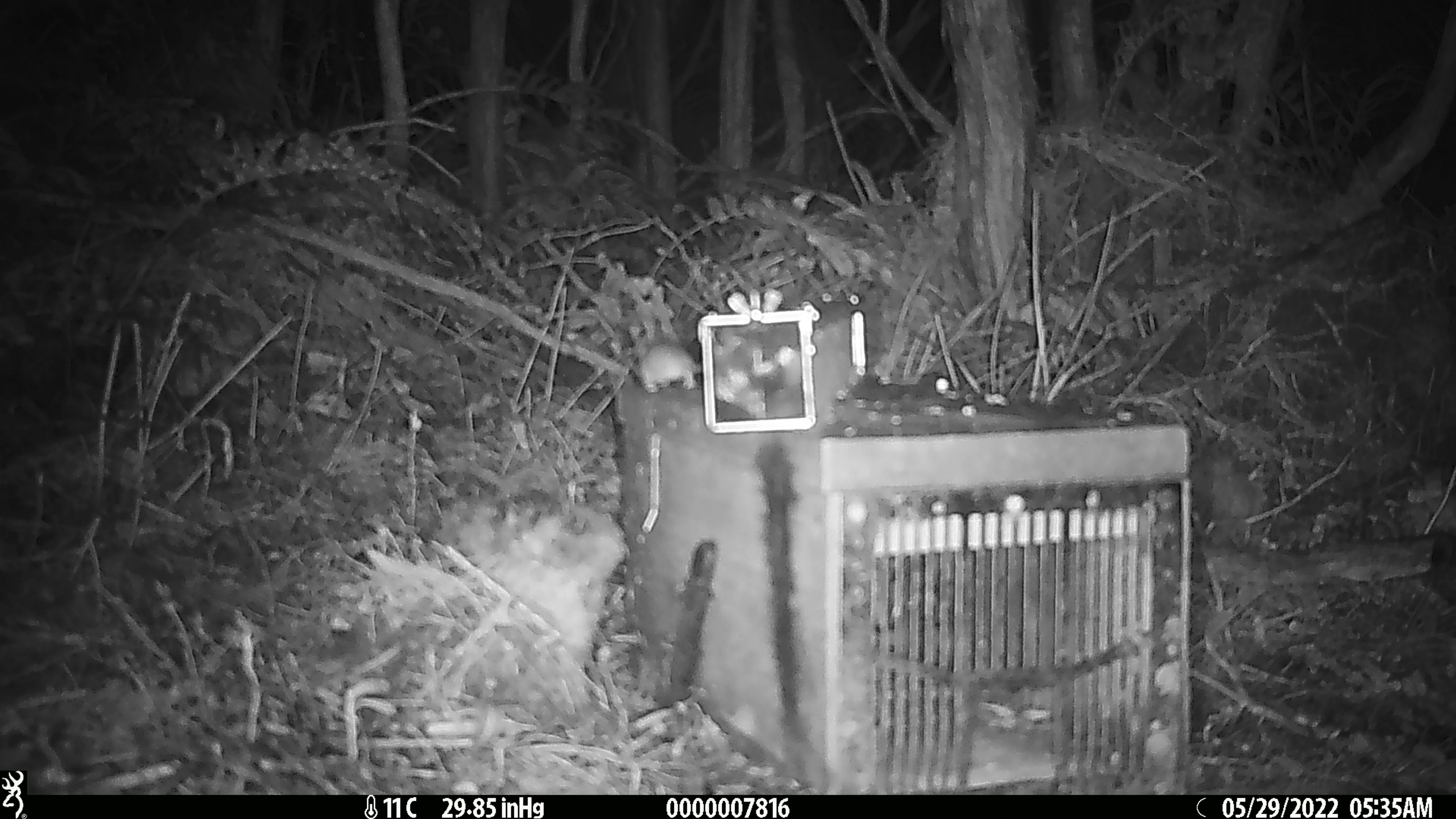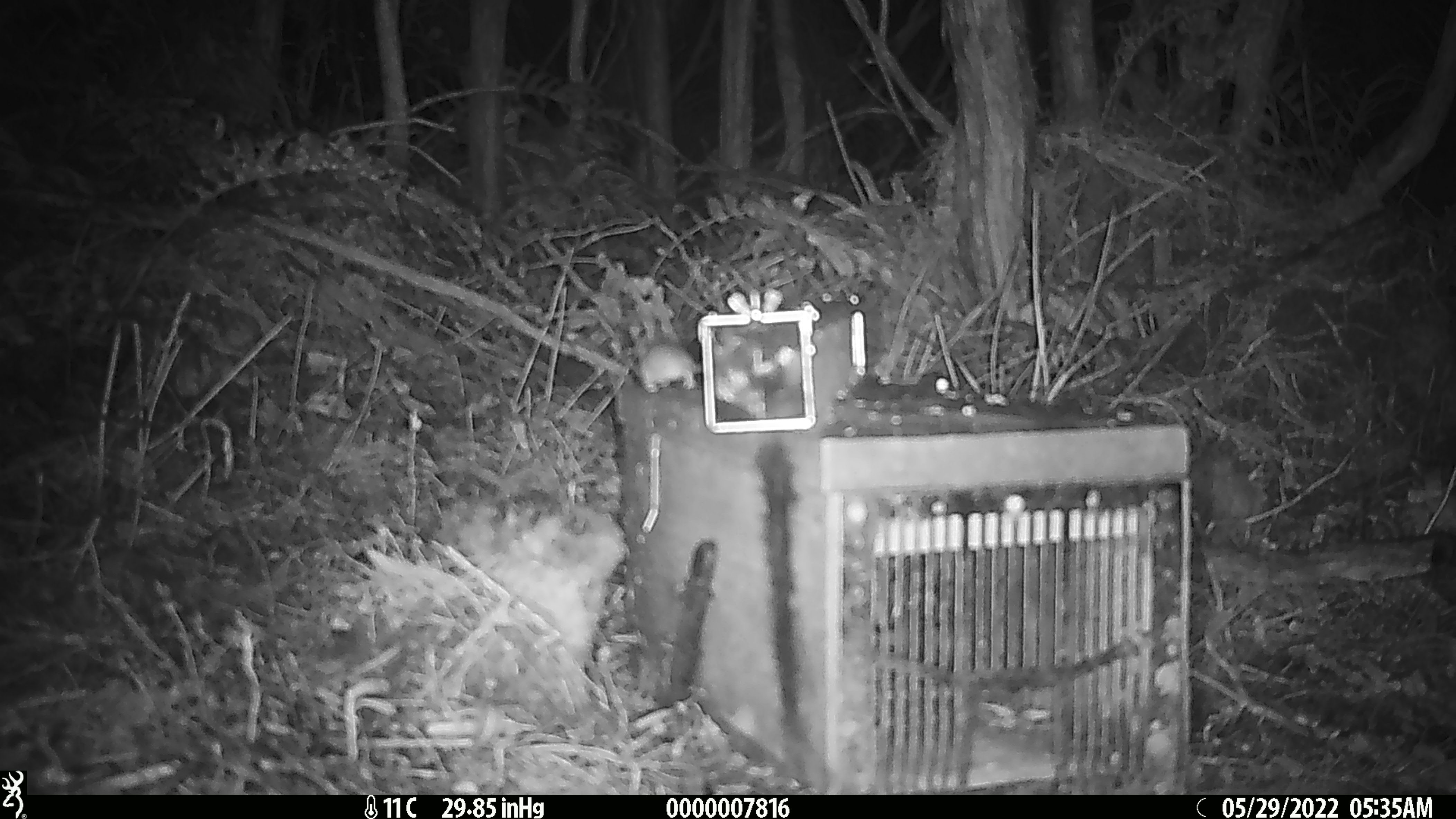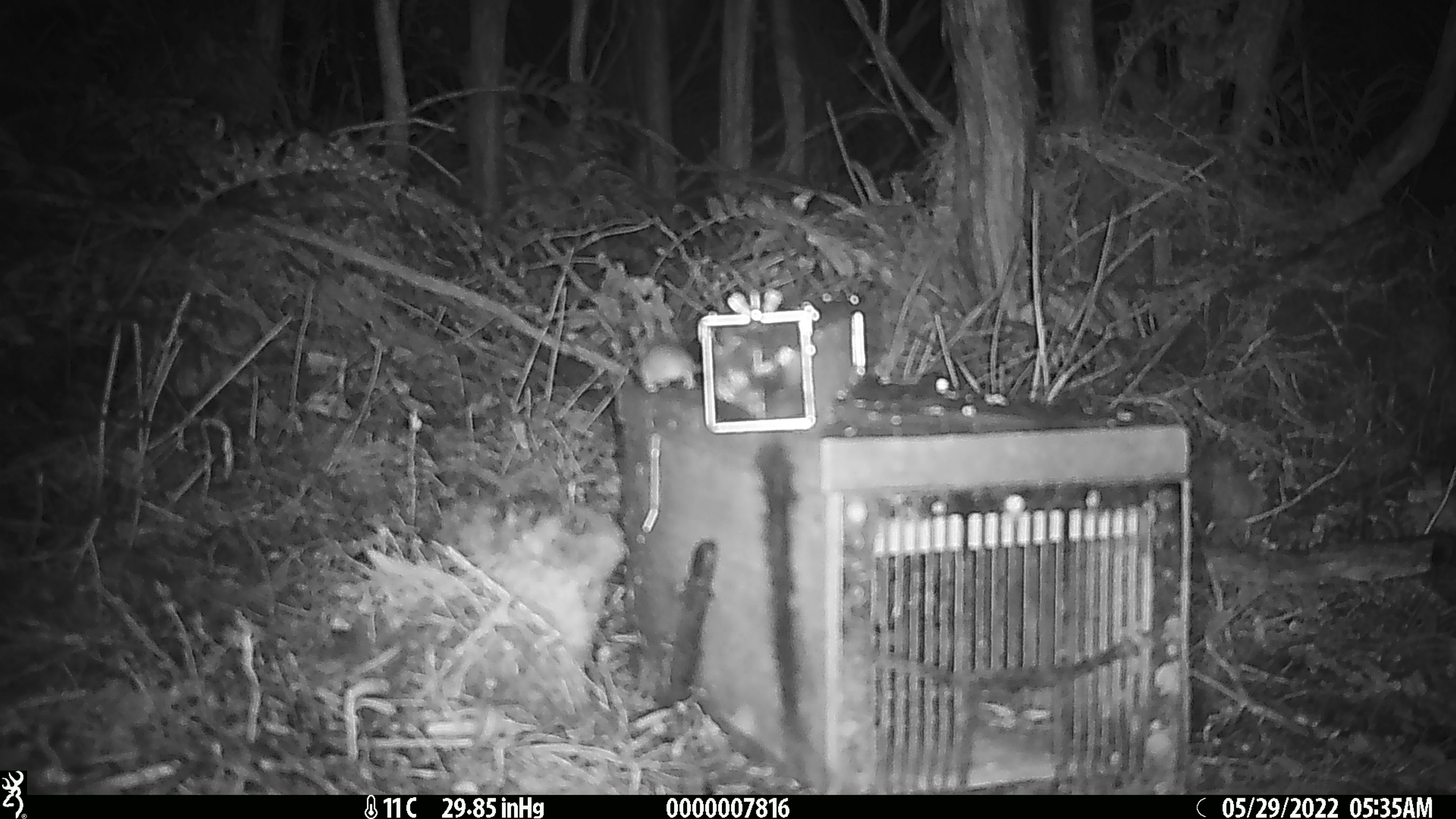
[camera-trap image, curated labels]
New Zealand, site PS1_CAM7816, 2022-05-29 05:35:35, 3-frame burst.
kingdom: Animalia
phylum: Chordata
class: Mammalia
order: Rodentia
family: Muridae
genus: Mus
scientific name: Mus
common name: mouse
Mouse (Mus).